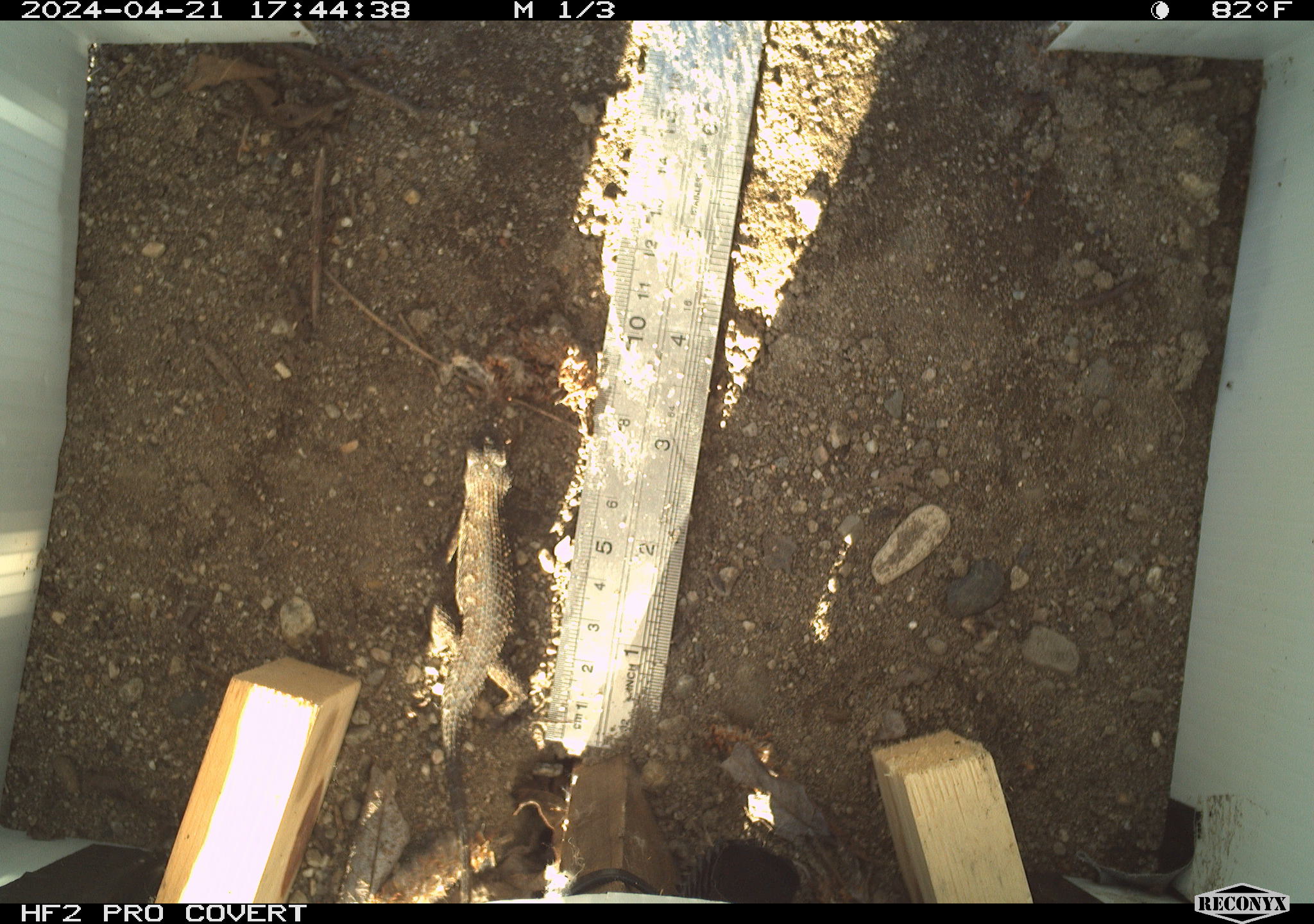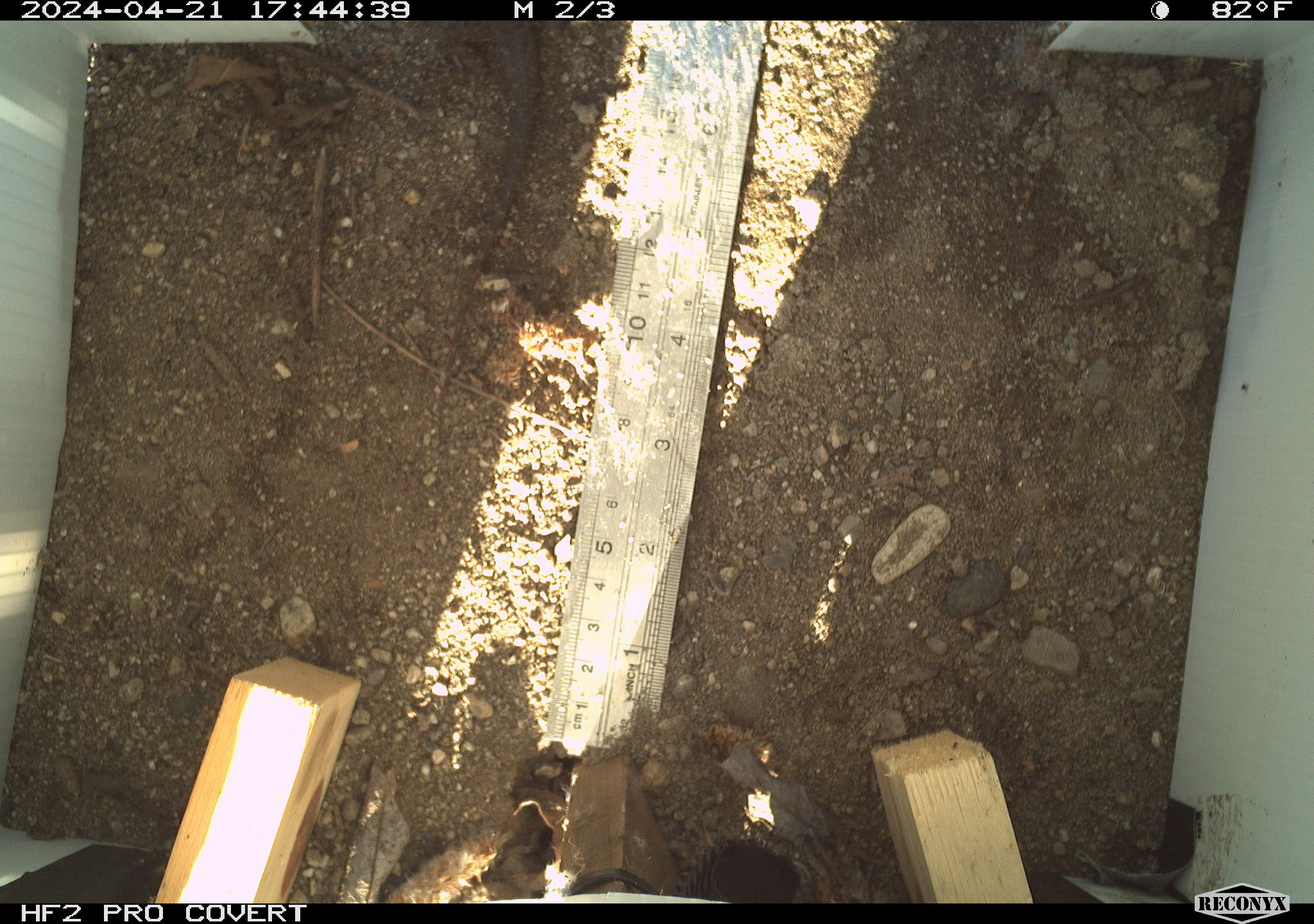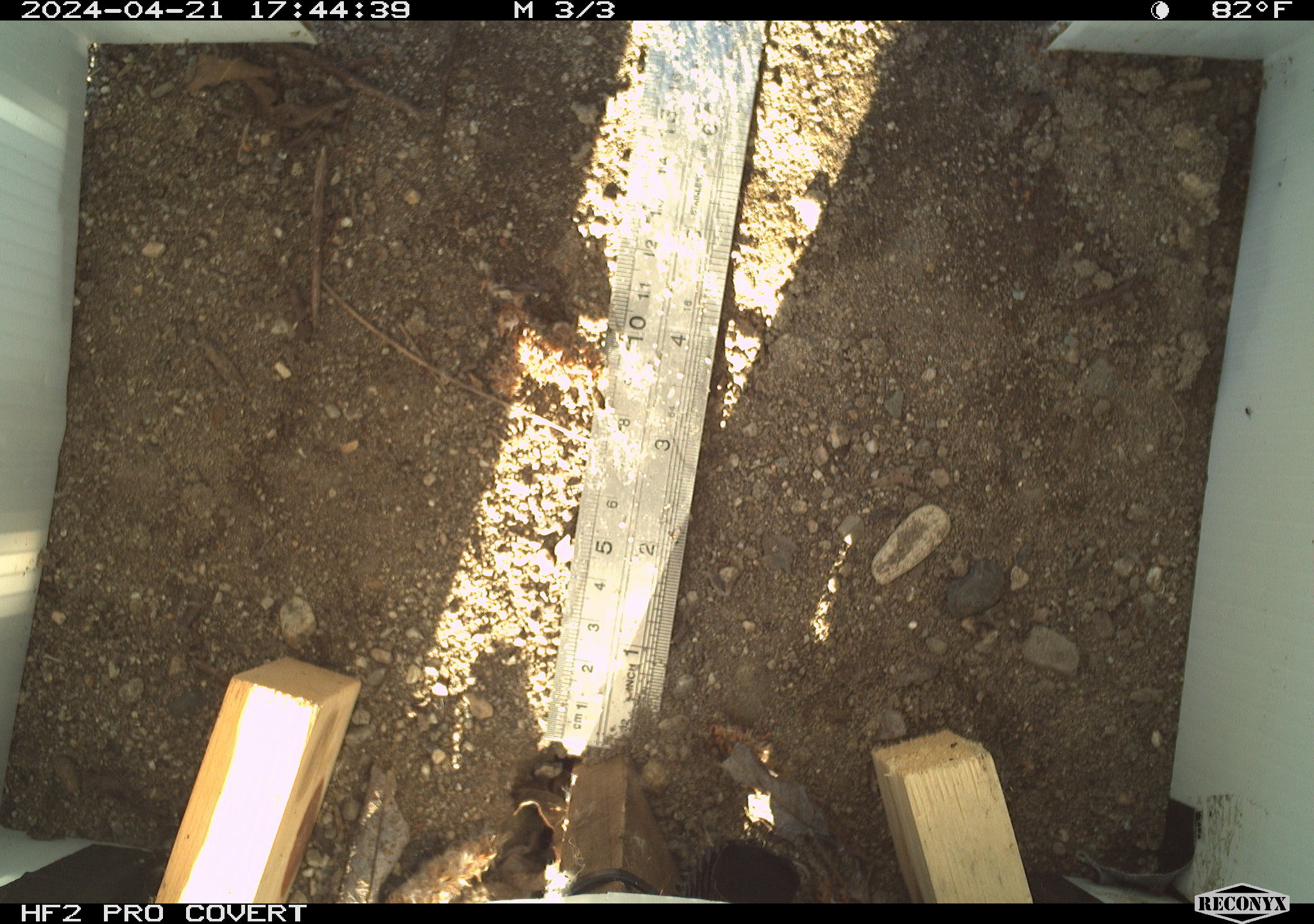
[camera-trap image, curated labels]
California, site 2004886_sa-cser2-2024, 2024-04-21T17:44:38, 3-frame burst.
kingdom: Animalia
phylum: Chordata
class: Reptilia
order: Squamata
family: Phrynosomatidae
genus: Sceloporus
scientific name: Sceloporus occidentalis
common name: western fence lizard